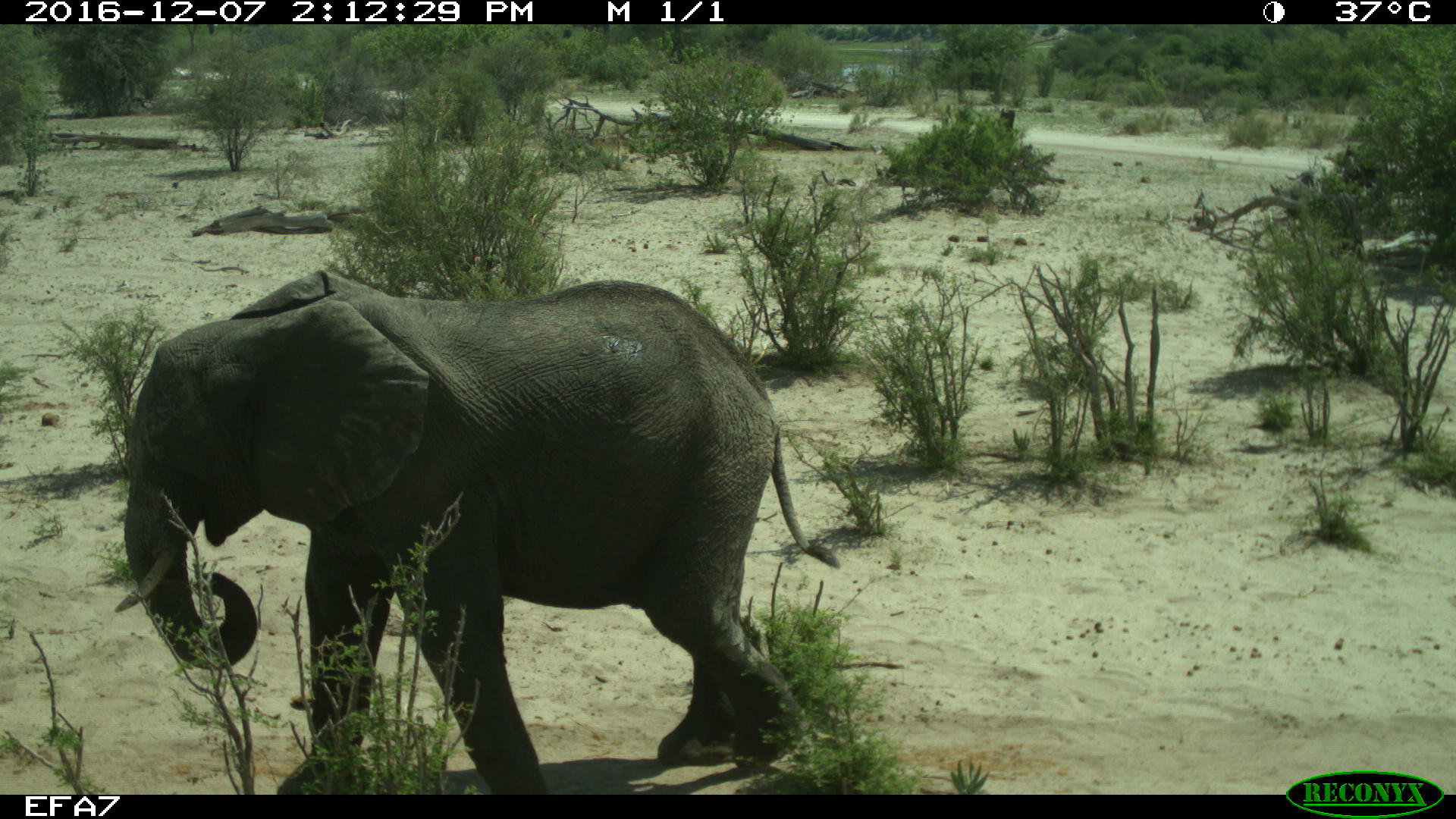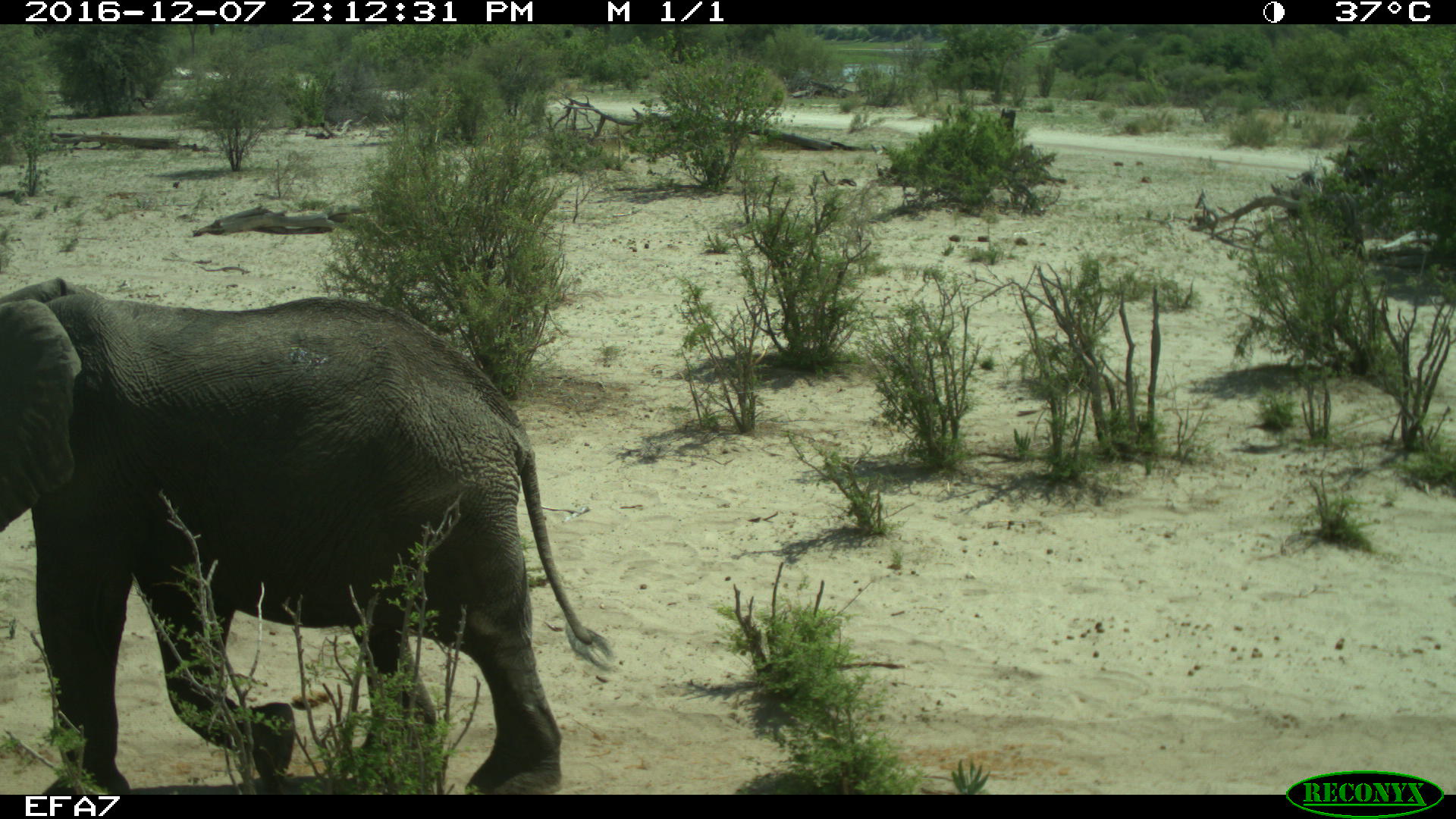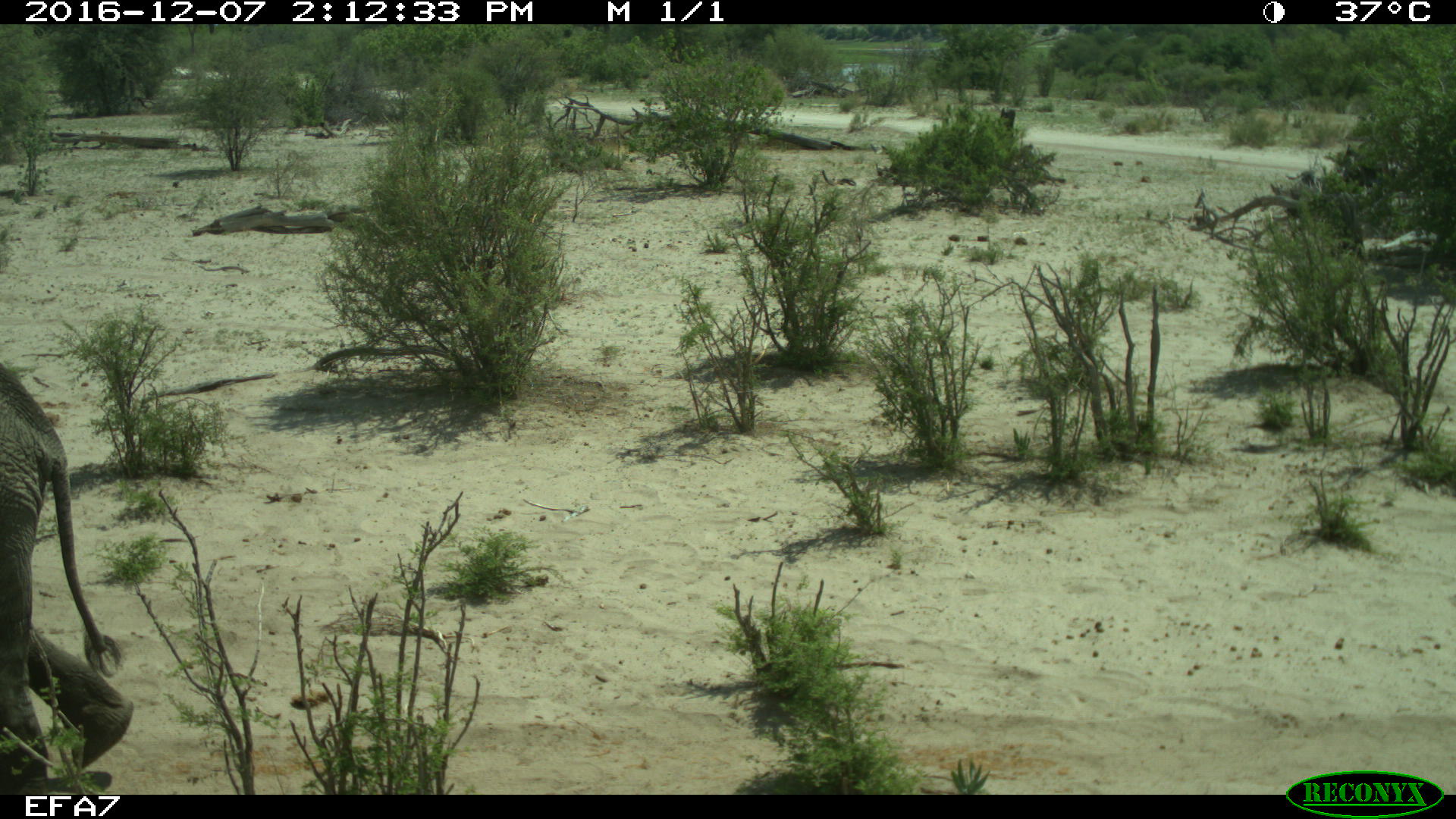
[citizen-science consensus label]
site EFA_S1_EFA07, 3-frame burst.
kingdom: Animalia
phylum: Chordata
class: Mammalia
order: Proboscidea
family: Elephantidae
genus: Loxodonta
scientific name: Loxodonta africana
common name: african bush elephant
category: elephant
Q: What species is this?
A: Elephant (african bush elephant) (Loxodonta africana).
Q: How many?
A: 1.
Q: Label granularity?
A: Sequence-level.